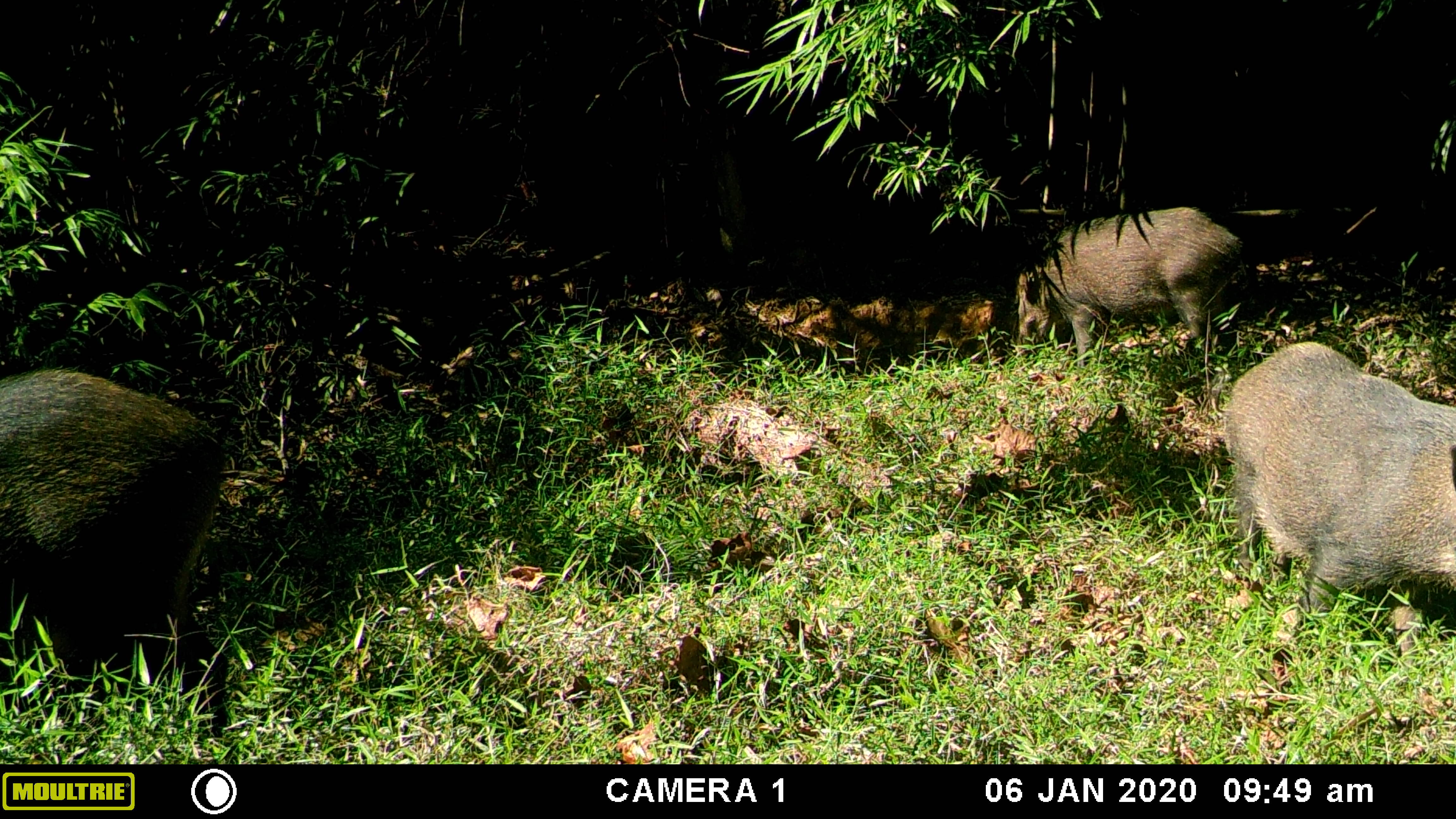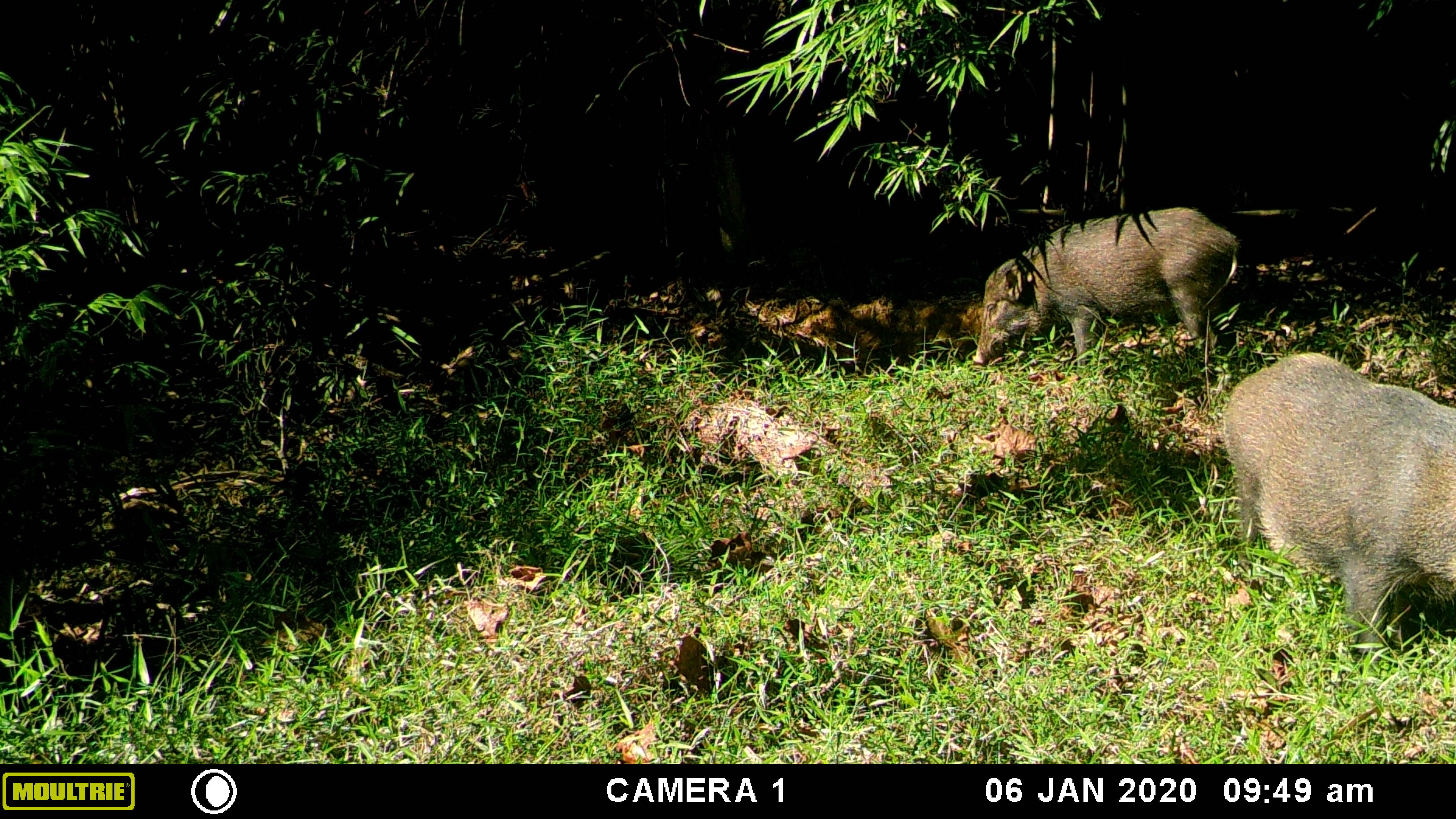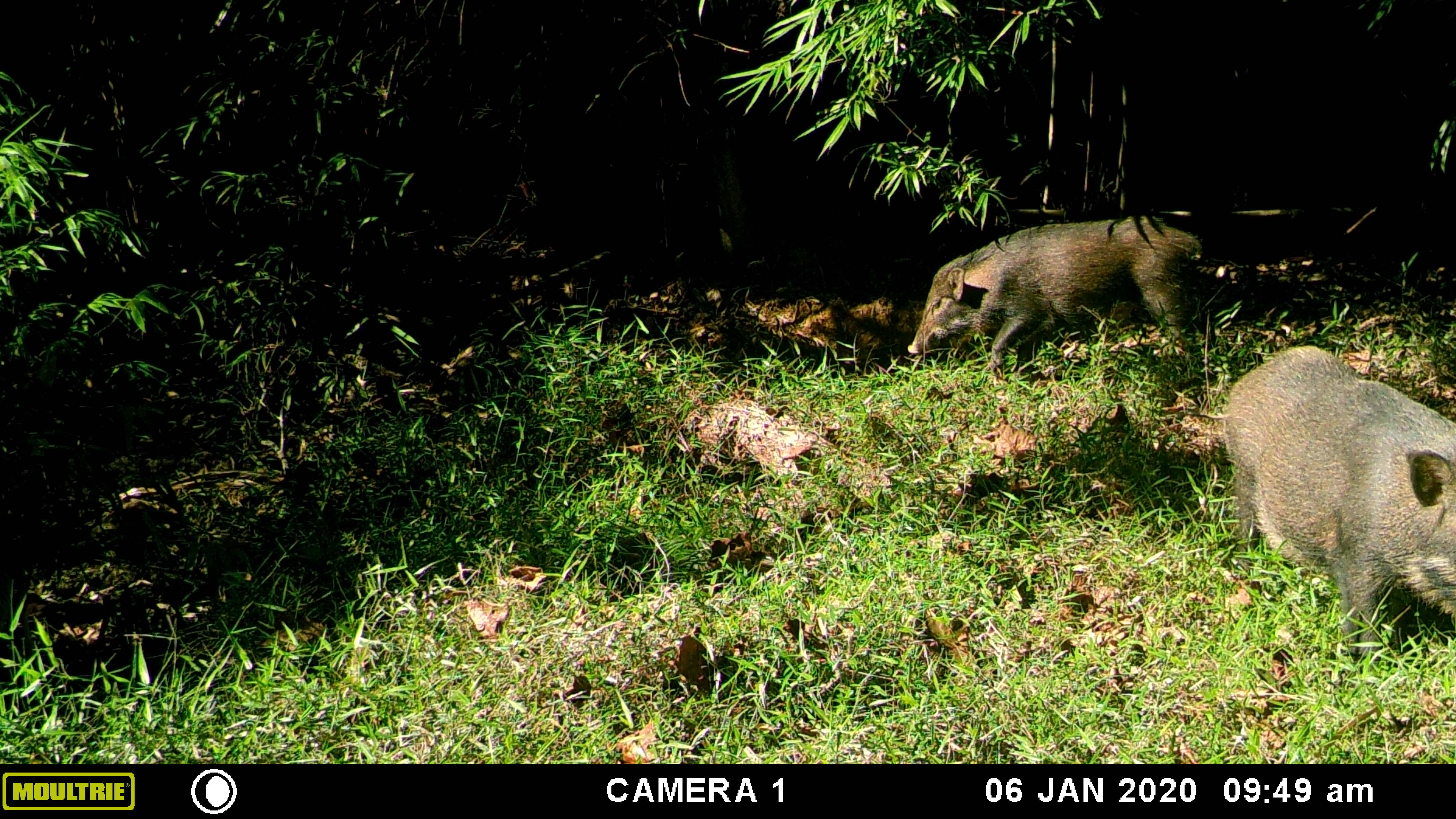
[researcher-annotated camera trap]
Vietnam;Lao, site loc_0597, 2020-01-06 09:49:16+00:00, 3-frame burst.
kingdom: Animalia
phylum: Chordata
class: Mammalia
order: Artiodactyla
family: Suidae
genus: Sus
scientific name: Sus scrofa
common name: eurasian wild pig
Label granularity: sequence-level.